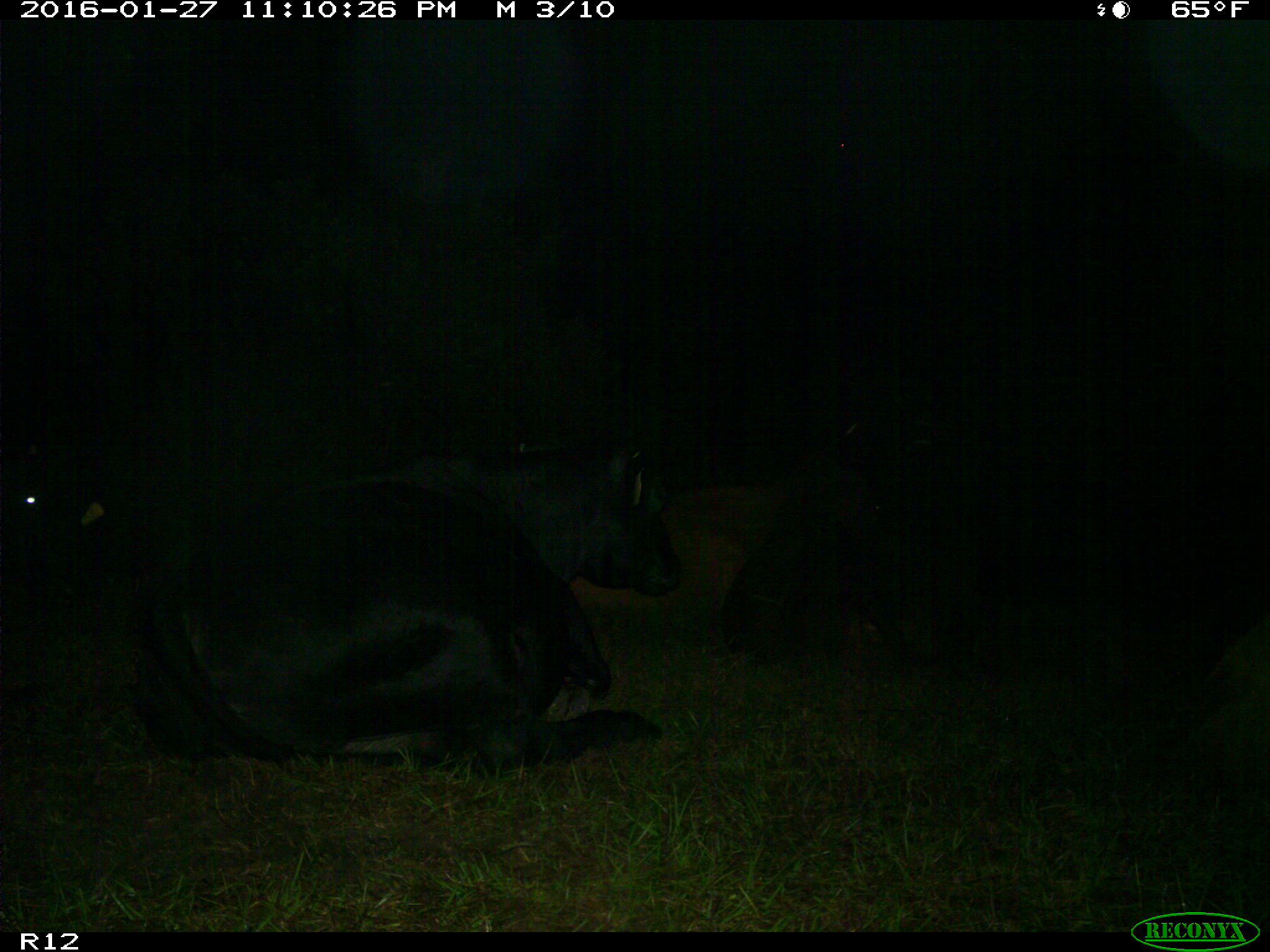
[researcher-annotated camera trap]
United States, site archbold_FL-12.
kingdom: Animalia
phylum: Chordata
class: Mammalia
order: Artiodactyla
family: Bovidae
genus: Bos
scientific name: Bos taurus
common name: domestic cow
Bos taurus (domestic cow).